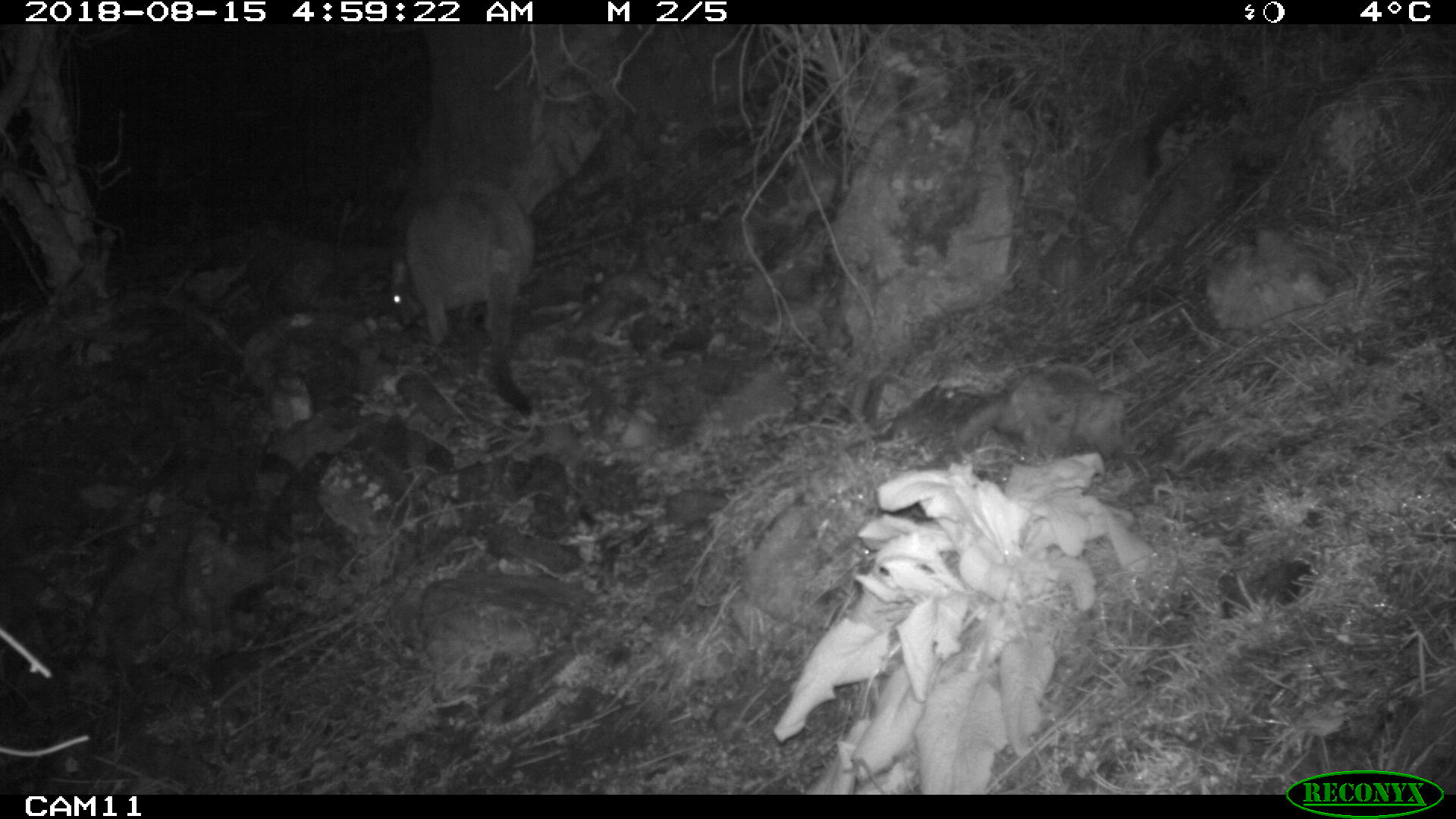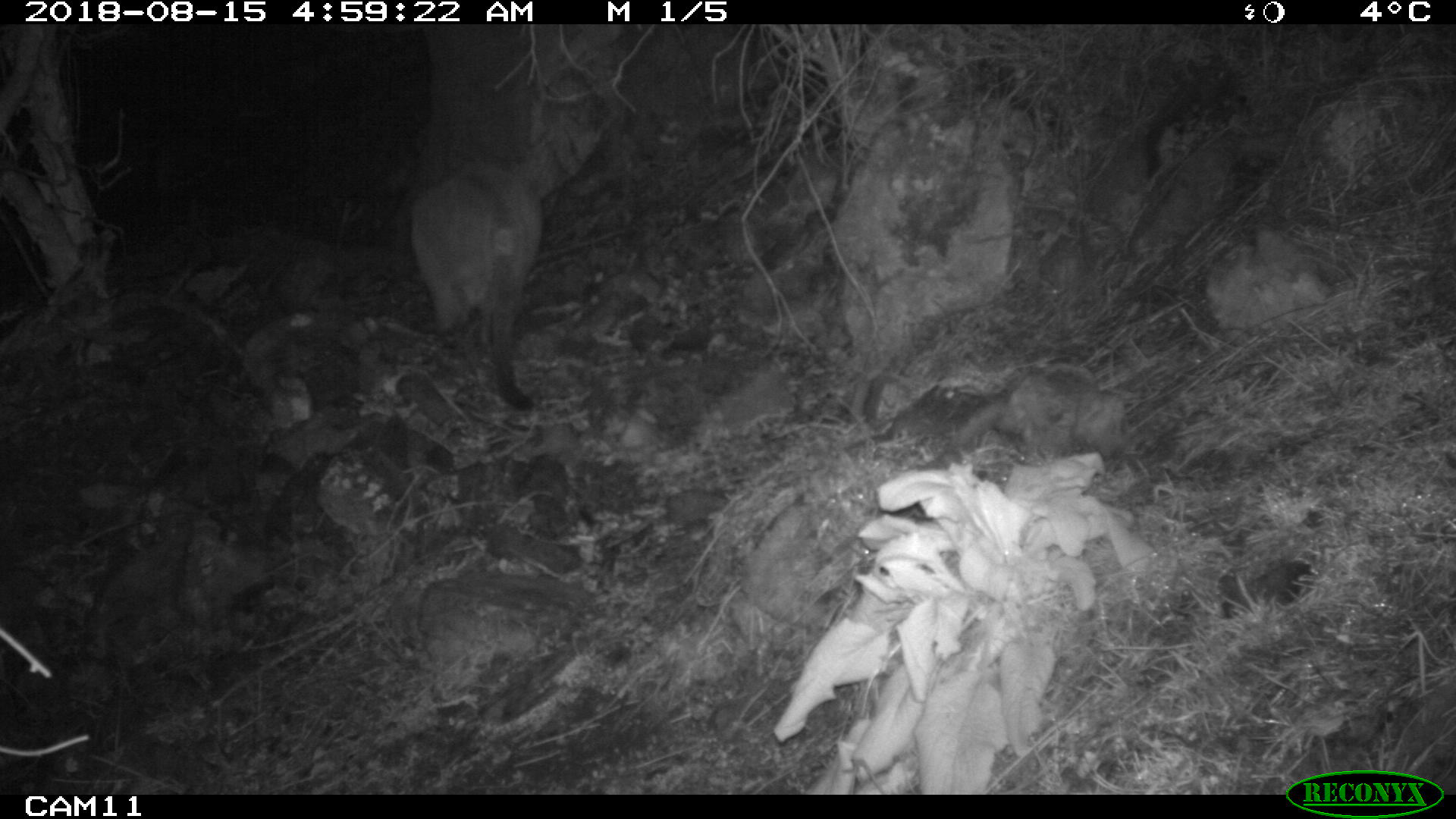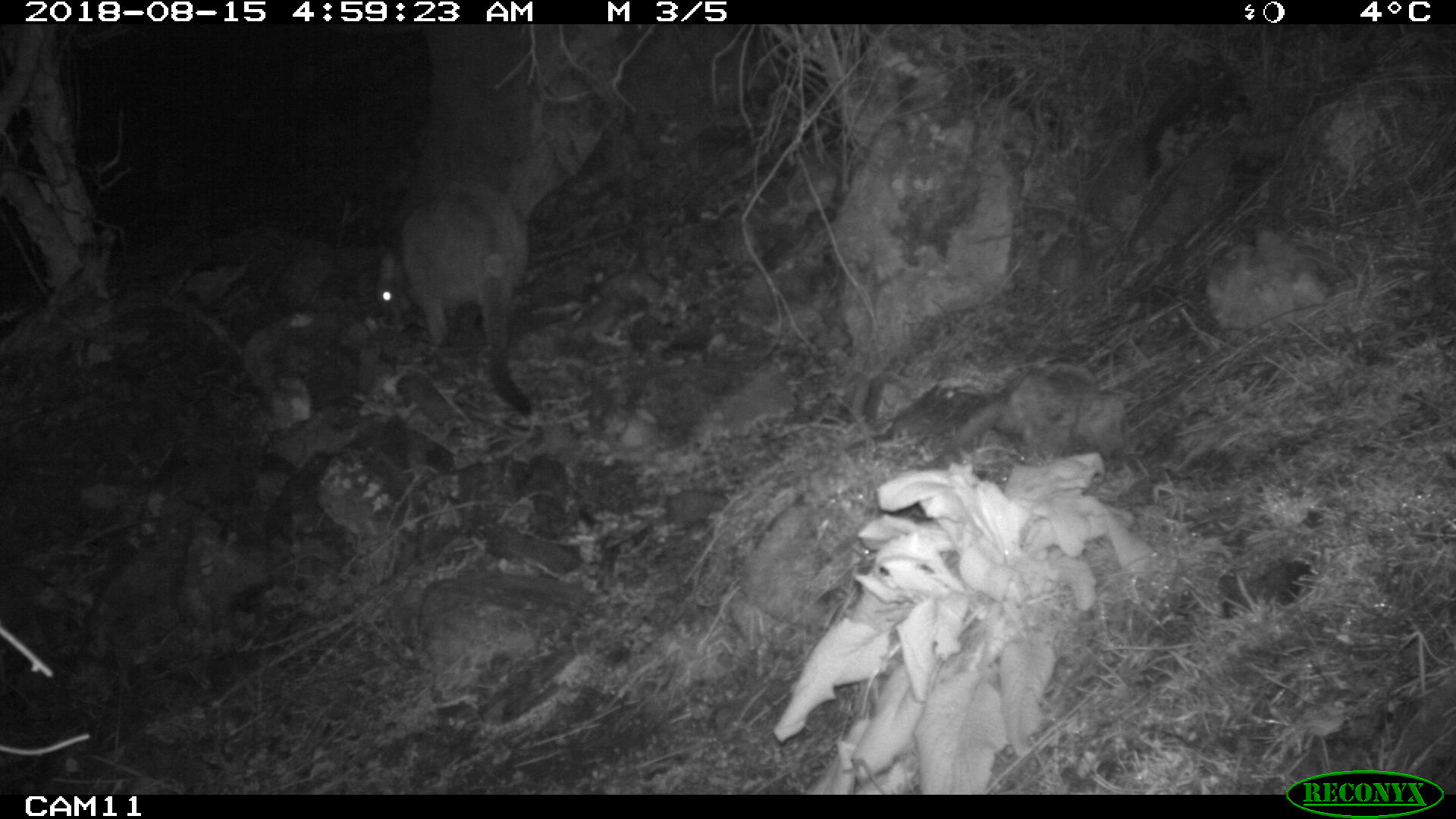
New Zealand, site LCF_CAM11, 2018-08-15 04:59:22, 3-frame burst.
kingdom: Animalia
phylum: Chordata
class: Mammalia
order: Diprotodontia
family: Macropodidae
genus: Notamacropus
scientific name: Notamacropus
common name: wallaby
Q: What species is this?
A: Wallaby (Notamacropus).